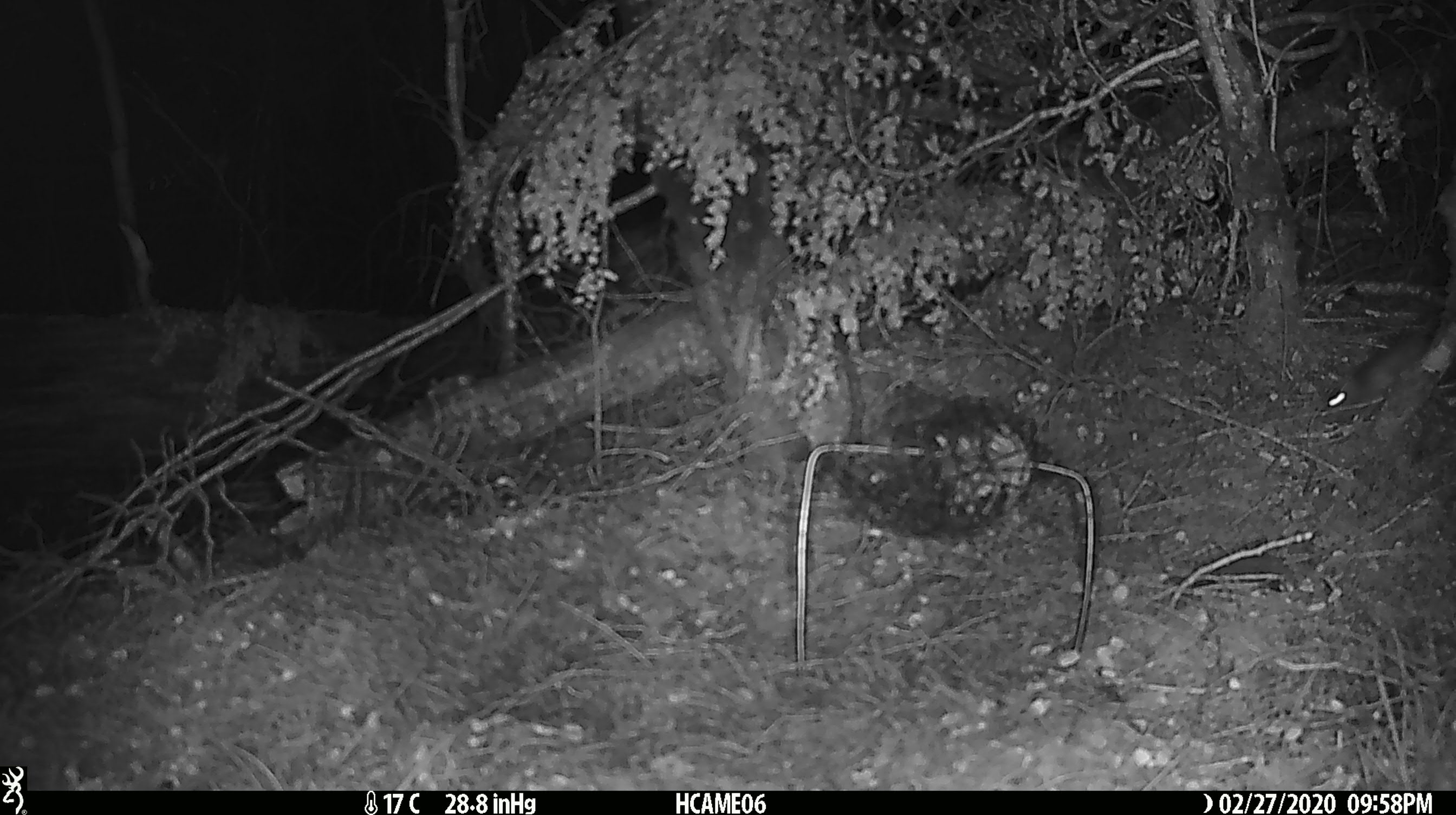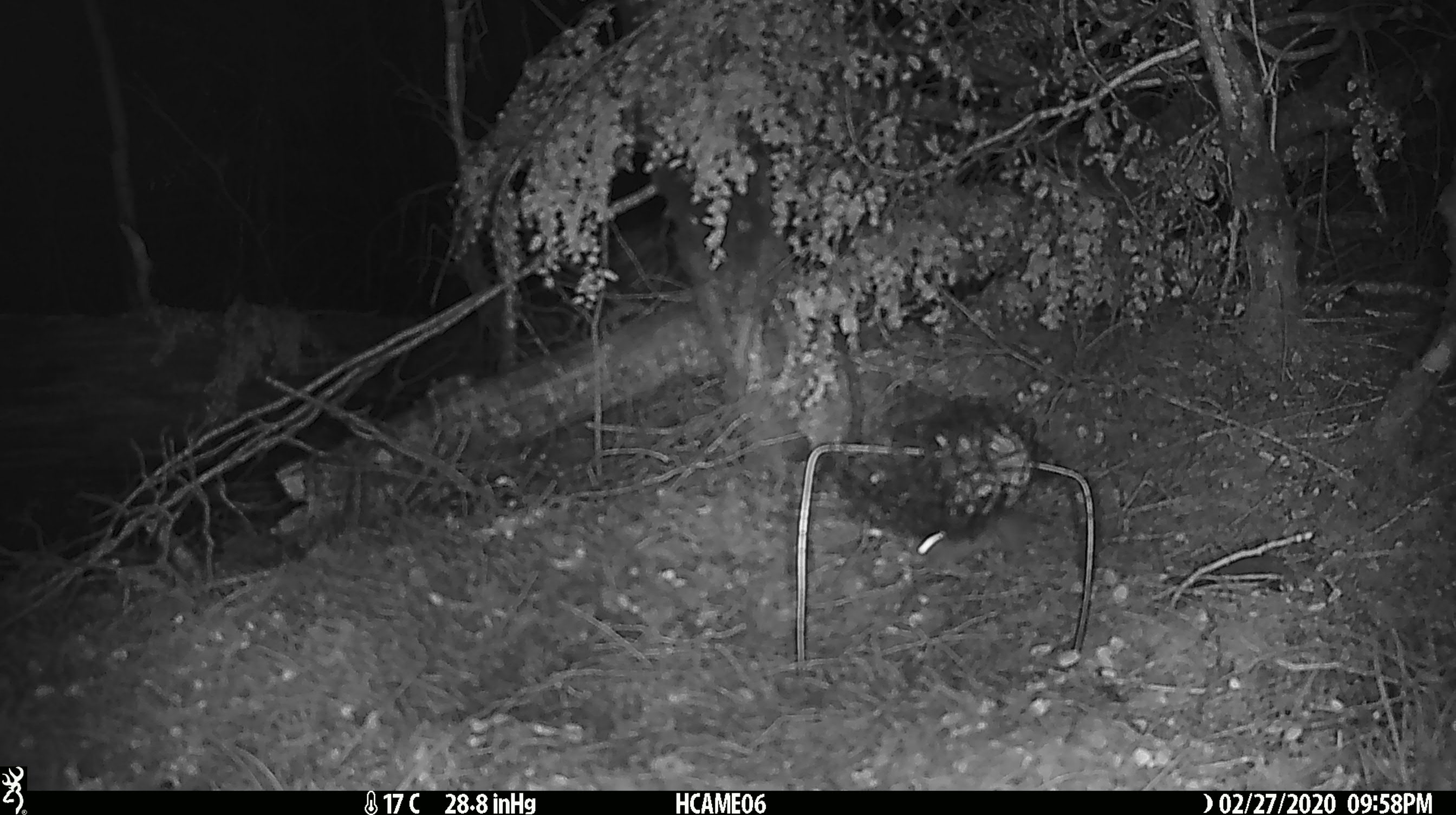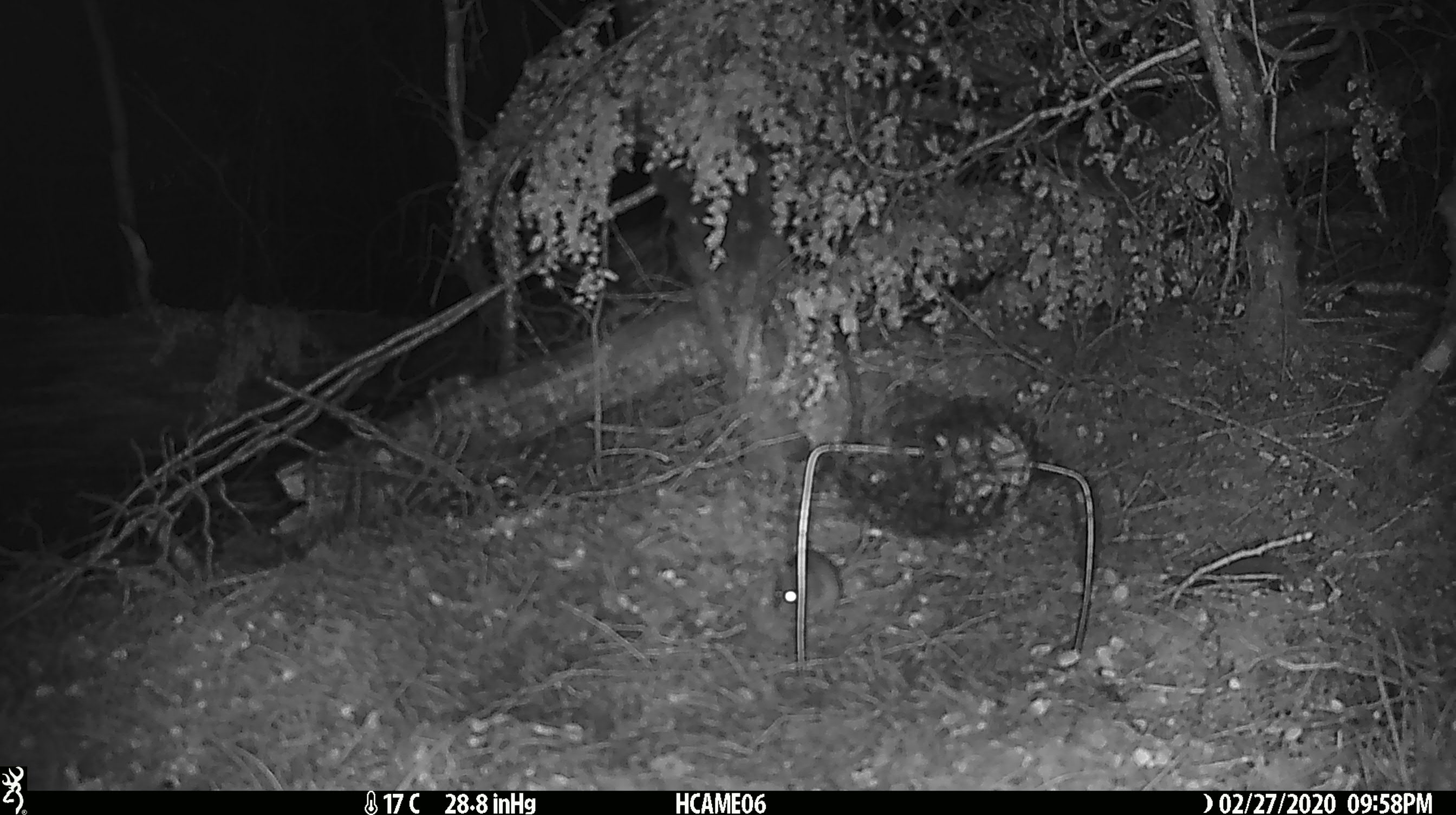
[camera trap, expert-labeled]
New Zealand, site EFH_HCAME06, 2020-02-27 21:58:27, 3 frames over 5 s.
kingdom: Animalia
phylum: Chordata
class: Mammalia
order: Rodentia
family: Muridae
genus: Mus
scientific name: Mus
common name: mouse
Mouse (Mus).